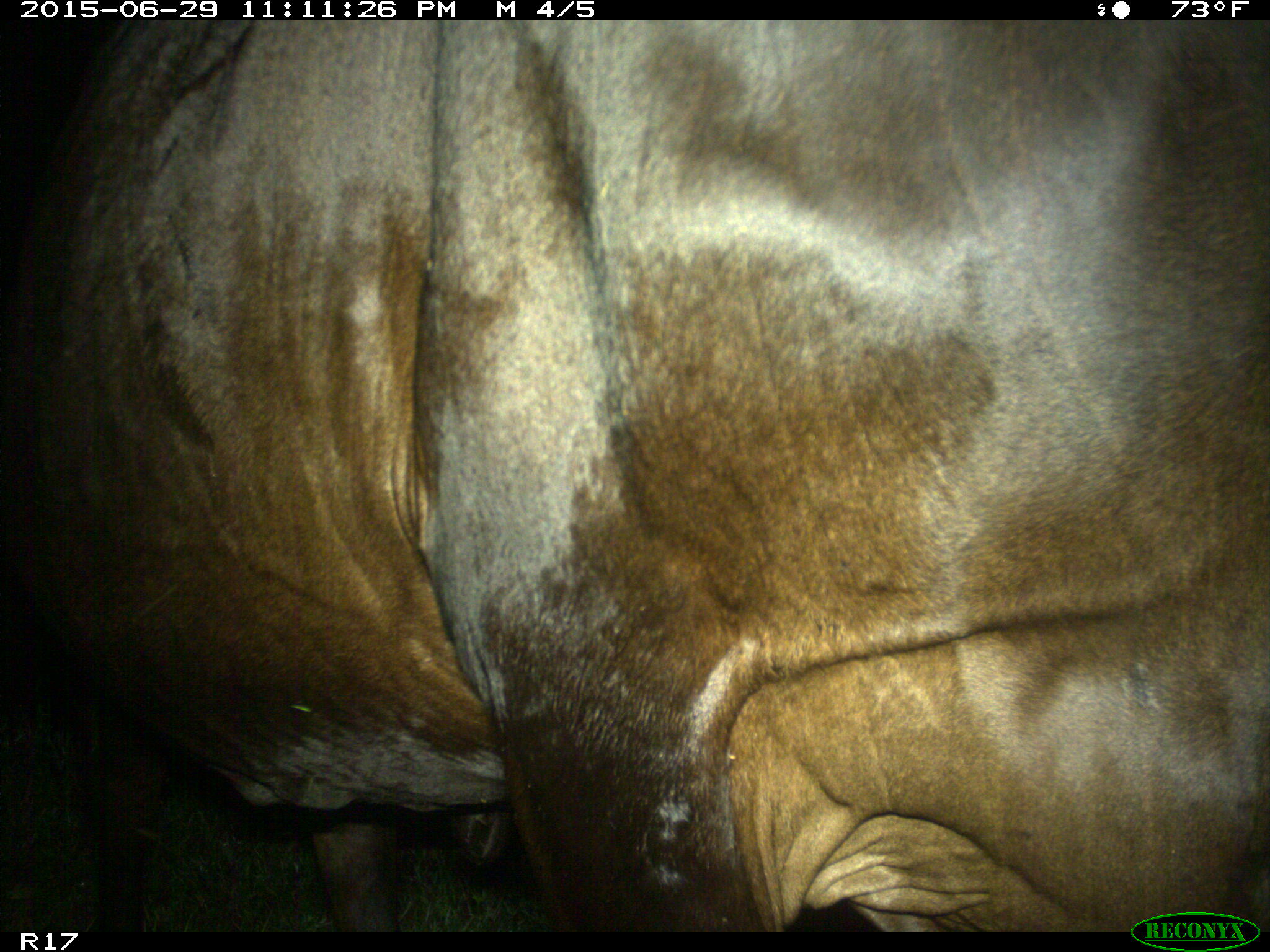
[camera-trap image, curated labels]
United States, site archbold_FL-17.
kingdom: Animalia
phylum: Chordata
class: Mammalia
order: Artiodactyla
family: Bovidae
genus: Bos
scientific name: Bos taurus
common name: domestic cow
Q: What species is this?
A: Bos taurus (domestic cow).